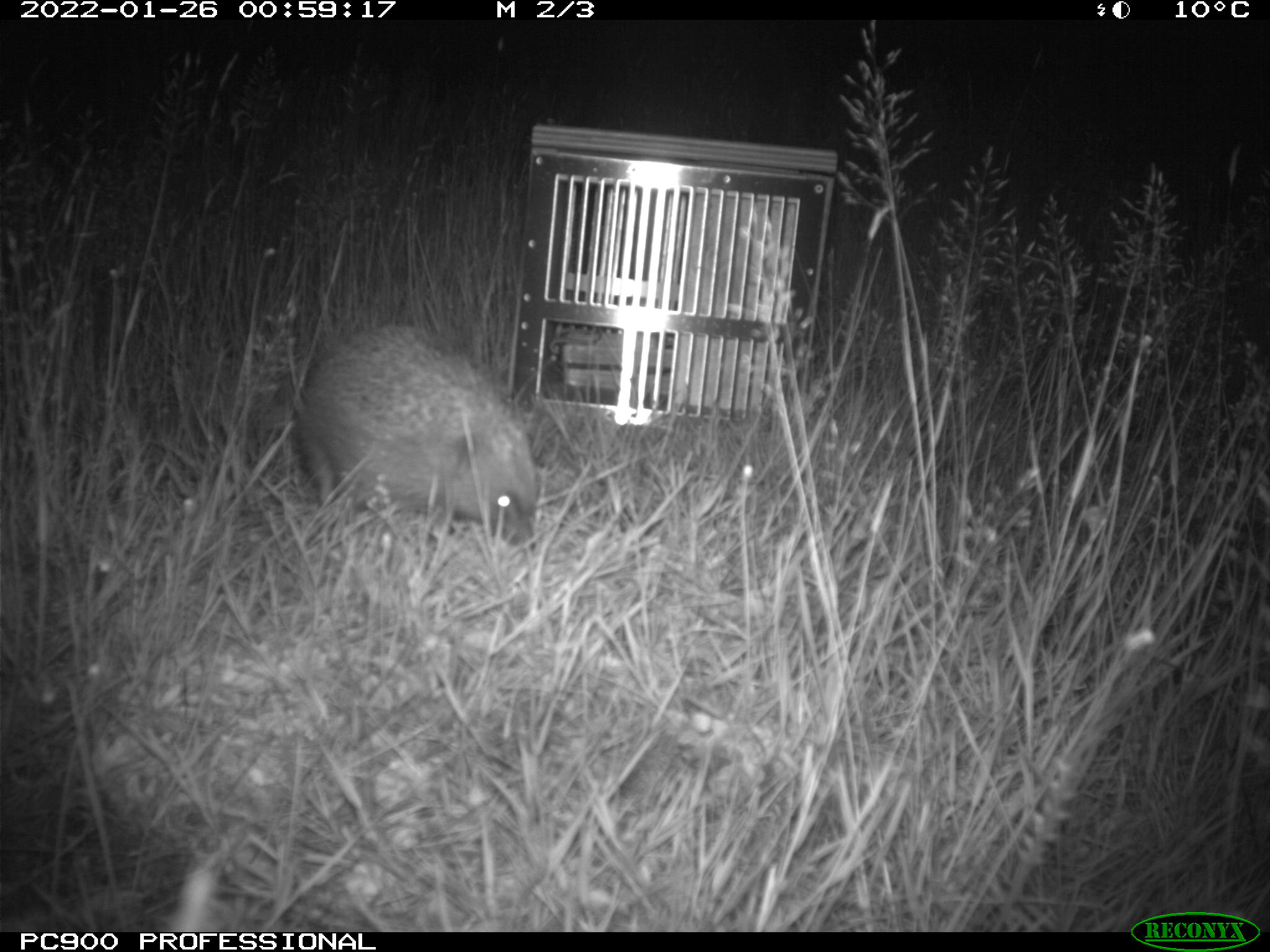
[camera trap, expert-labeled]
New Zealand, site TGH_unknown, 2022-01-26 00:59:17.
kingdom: Animalia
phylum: Chordata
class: Mammalia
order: Eulipotyphla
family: Erinaceidae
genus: Erinaceus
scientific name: Erinaceus europaeus europaeus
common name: european hedgehog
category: hedgehog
Hedgehog (european hedgehog) (Erinaceus europaeus europaeus).